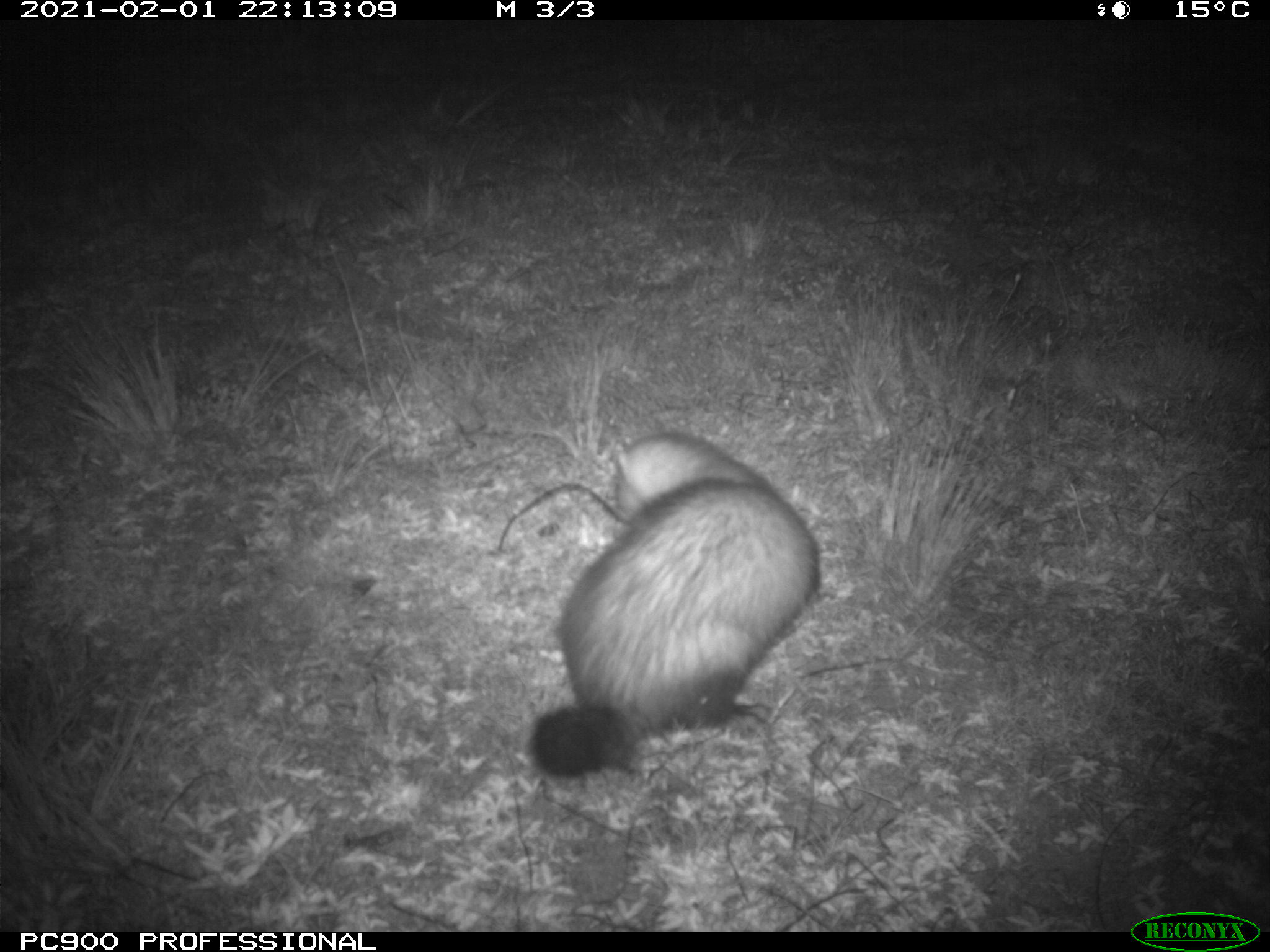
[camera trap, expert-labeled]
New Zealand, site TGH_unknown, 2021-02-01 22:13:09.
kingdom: Animalia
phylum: Chordata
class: Mammalia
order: Carnivora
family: Mustelidae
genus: Mustela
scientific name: Mustela furo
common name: ferret